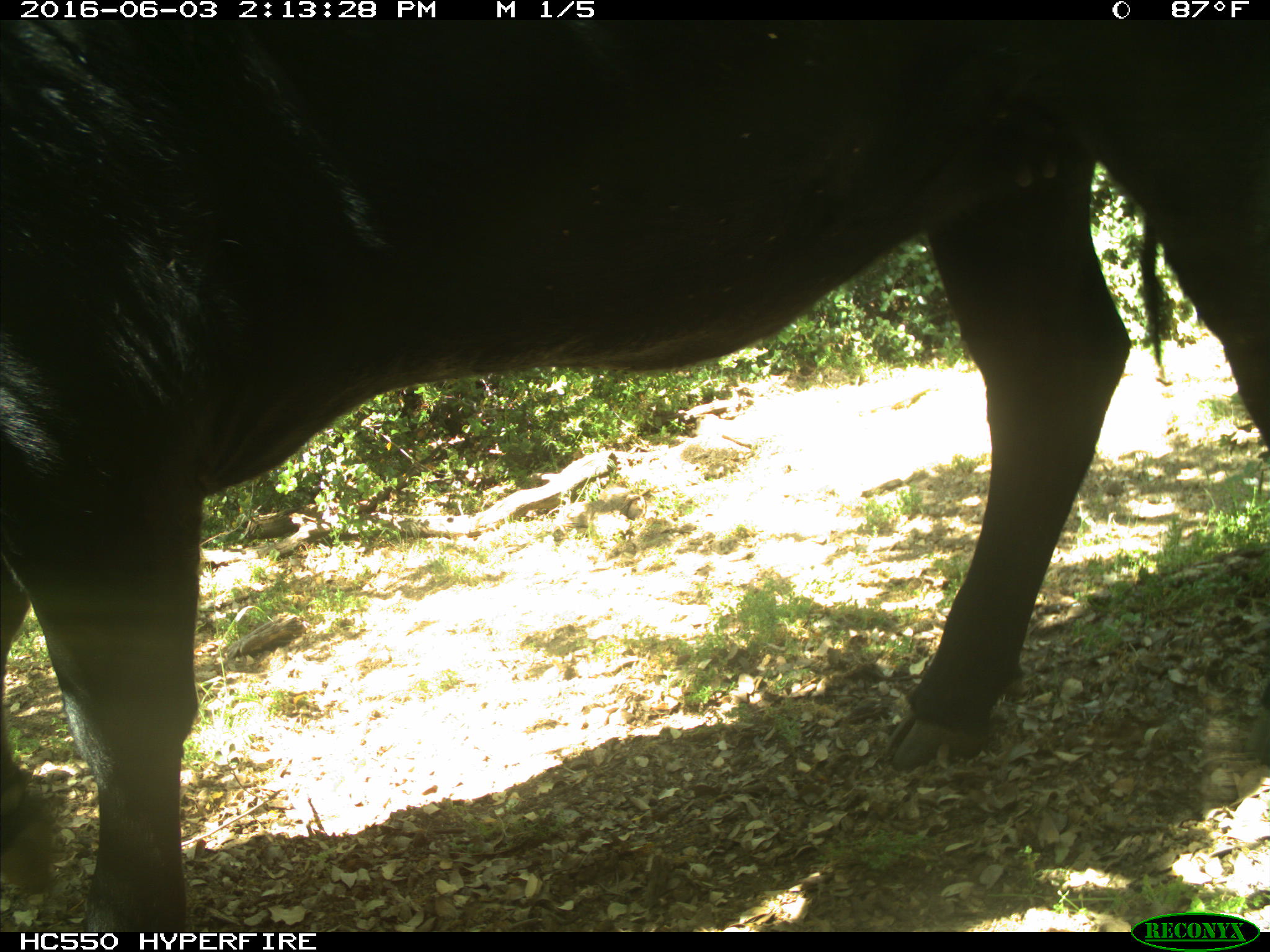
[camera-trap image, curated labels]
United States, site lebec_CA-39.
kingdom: Animalia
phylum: Chordata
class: Mammalia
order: Artiodactyla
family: Bovidae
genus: Bos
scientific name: Bos taurus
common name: domestic cow